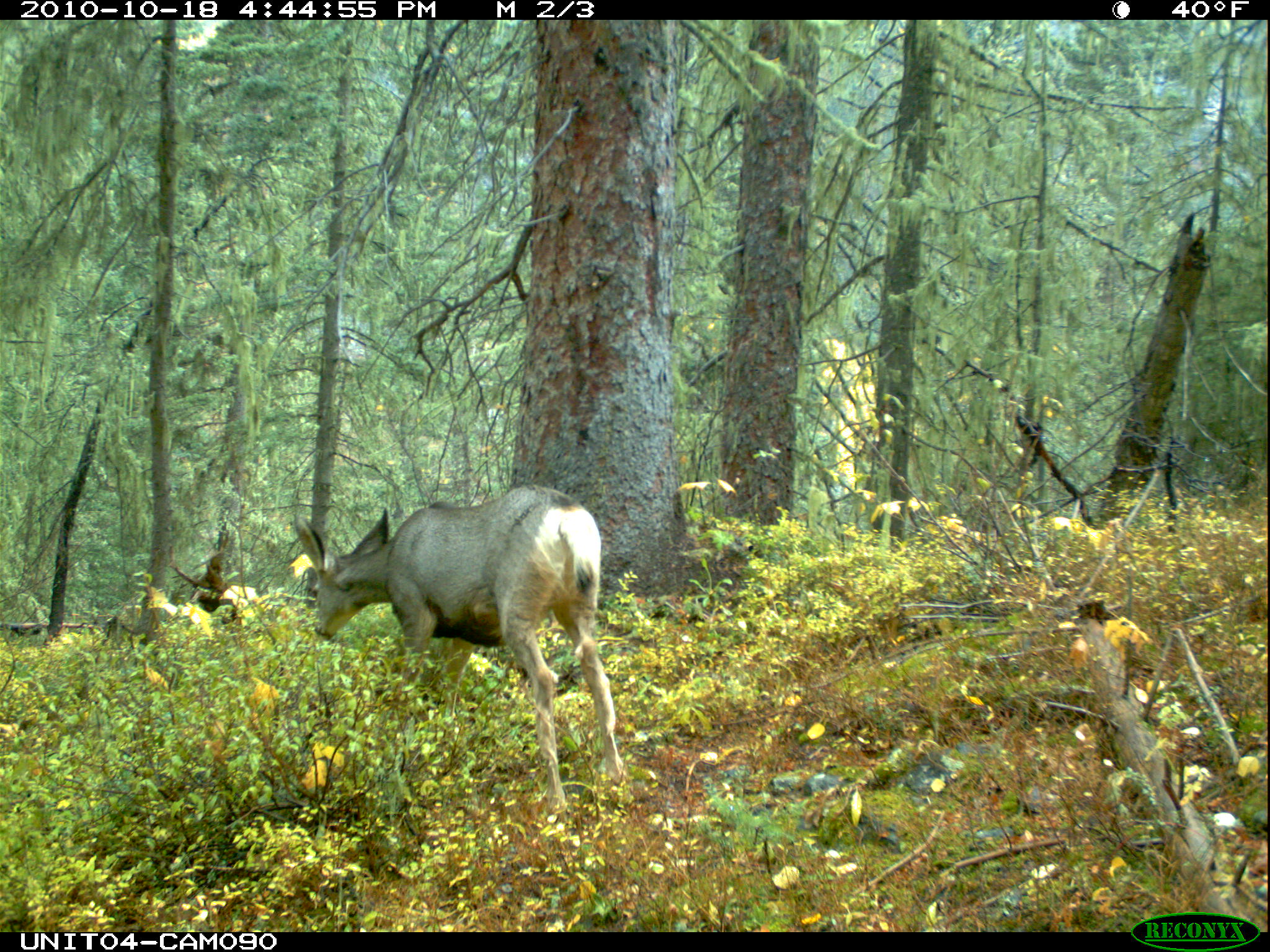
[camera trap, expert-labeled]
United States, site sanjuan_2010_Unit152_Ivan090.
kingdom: Animalia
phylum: Chordata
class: Mammalia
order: Artiodactyla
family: Cervidae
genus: Odocoileus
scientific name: Odocoileus hemionus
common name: mule deer